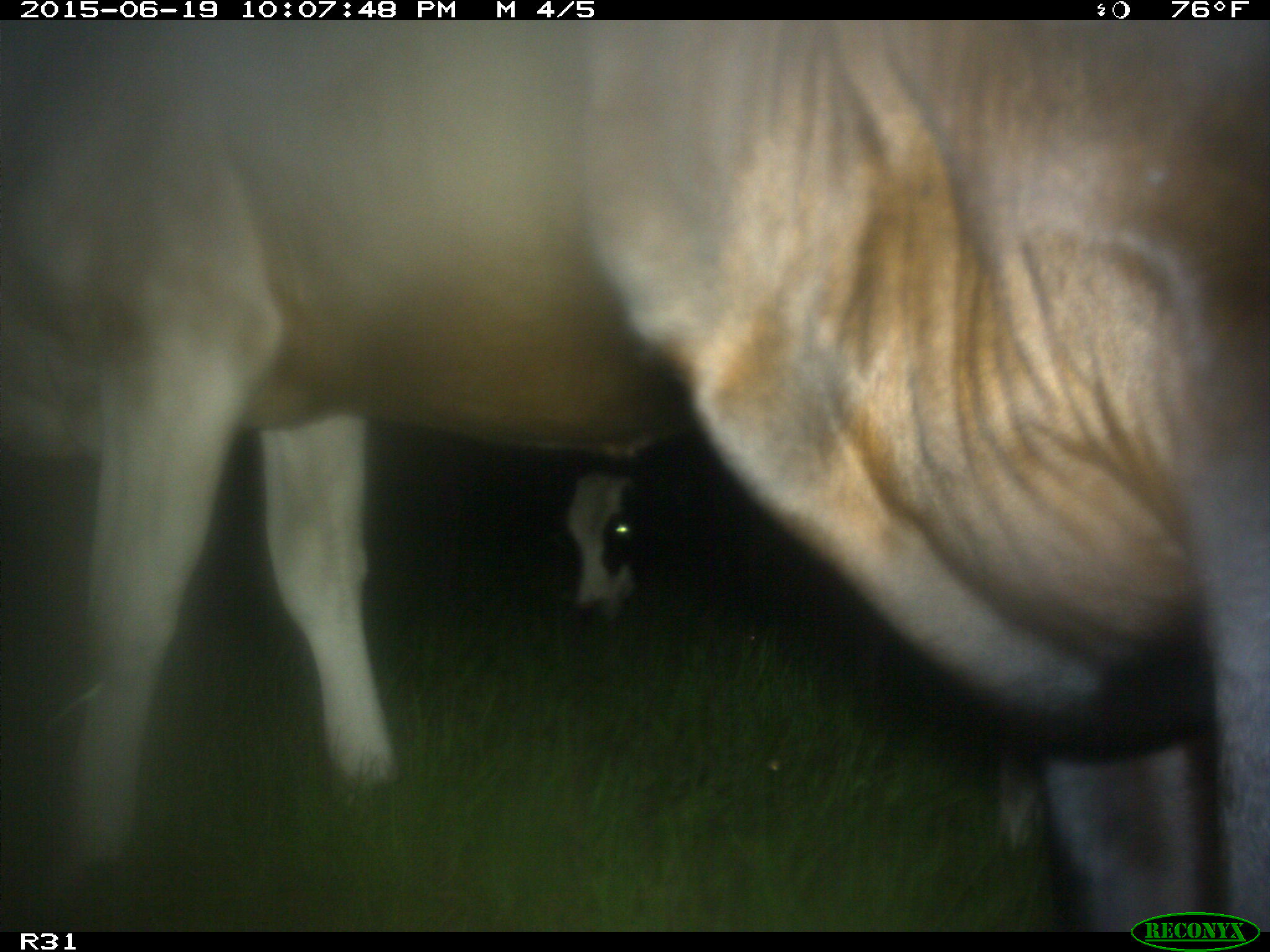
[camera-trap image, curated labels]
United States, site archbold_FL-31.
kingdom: Animalia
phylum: Chordata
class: Mammalia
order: Artiodactyla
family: Bovidae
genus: Bos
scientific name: Bos taurus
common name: domestic cow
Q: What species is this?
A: Bos taurus (domestic cow).